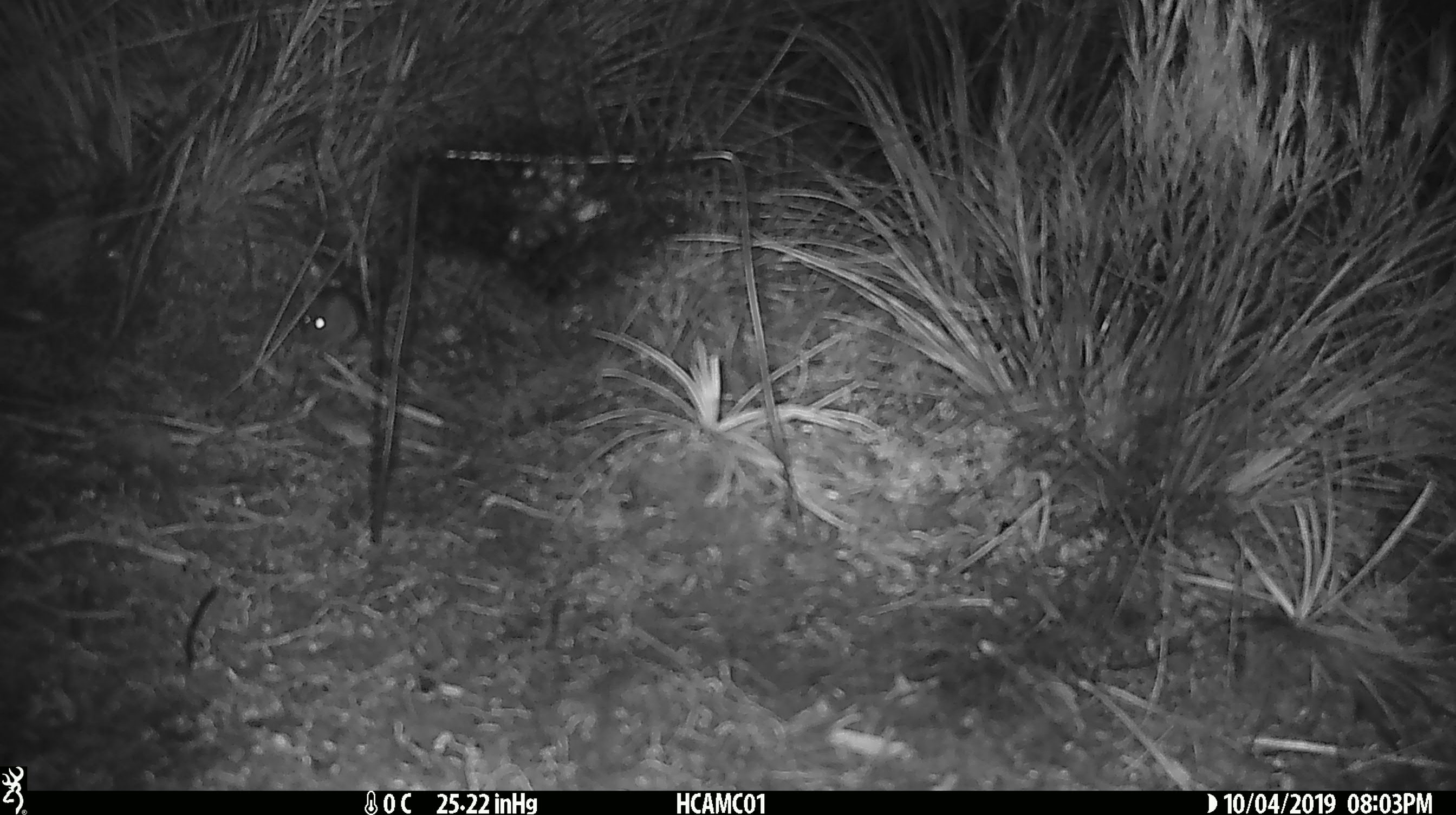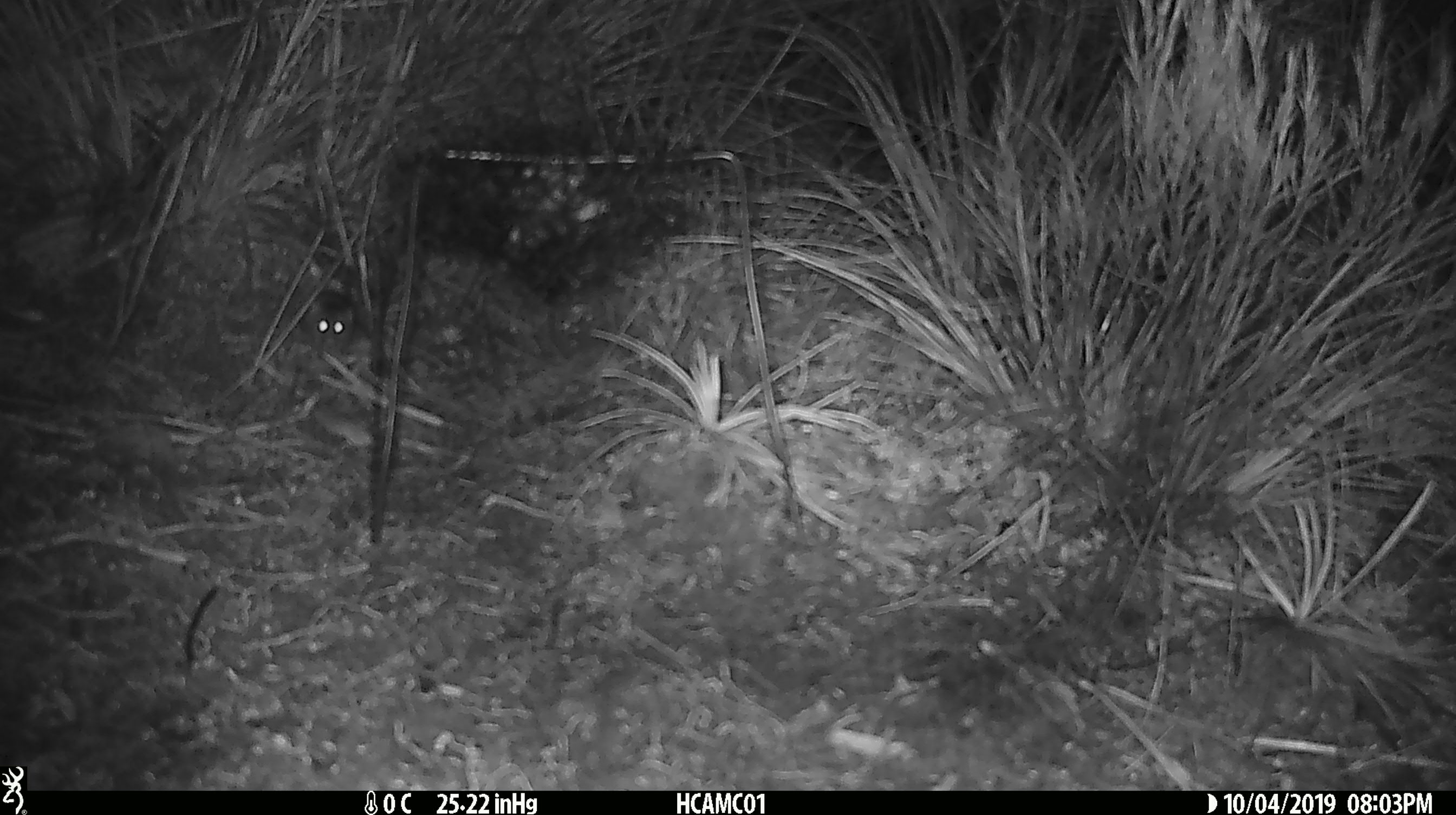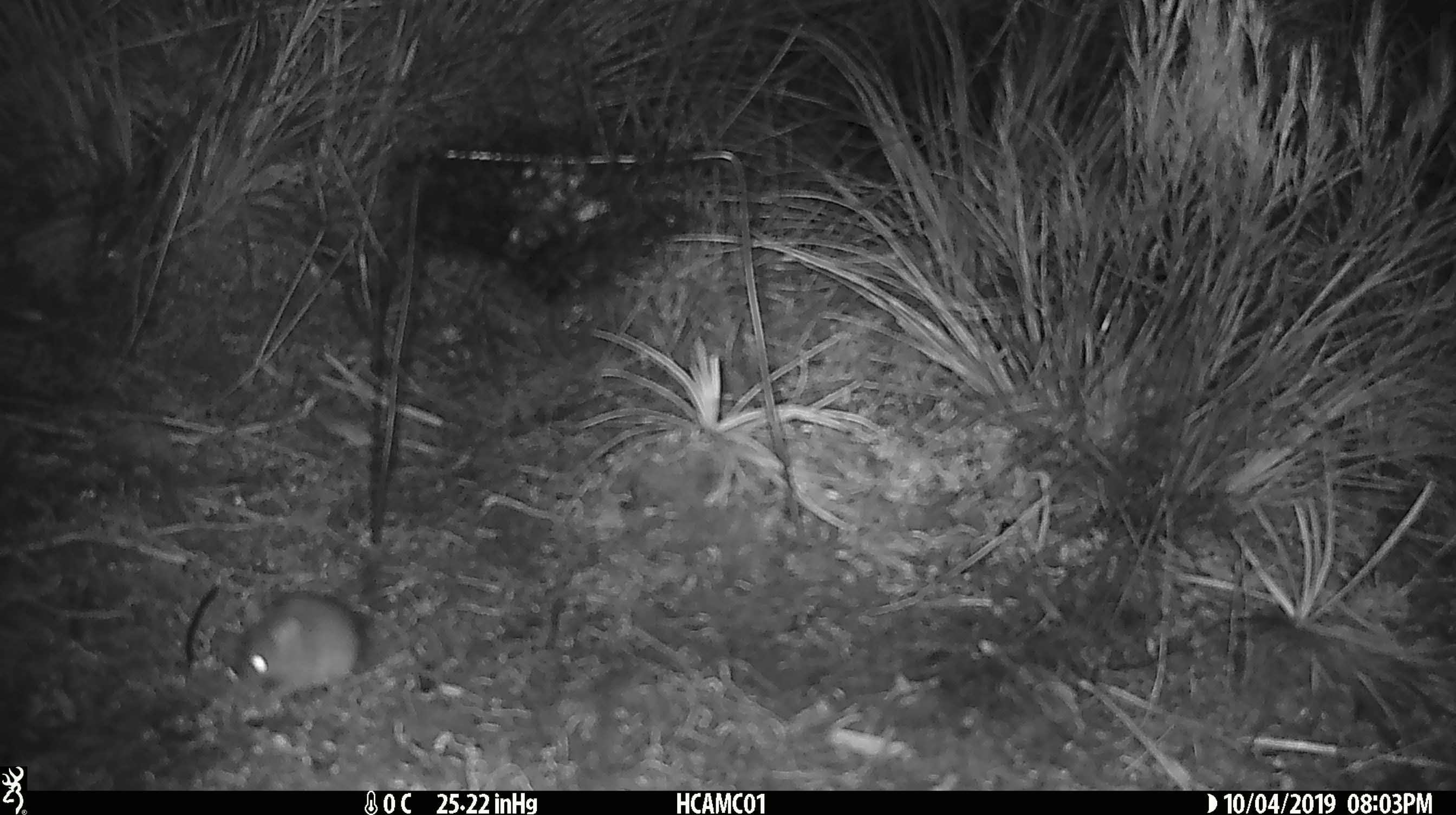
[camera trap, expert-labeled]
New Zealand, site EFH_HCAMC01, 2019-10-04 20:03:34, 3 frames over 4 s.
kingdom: Animalia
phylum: Chordata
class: Mammalia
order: Rodentia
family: Muridae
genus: Mus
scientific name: Mus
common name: mouse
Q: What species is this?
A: Mouse (Mus).